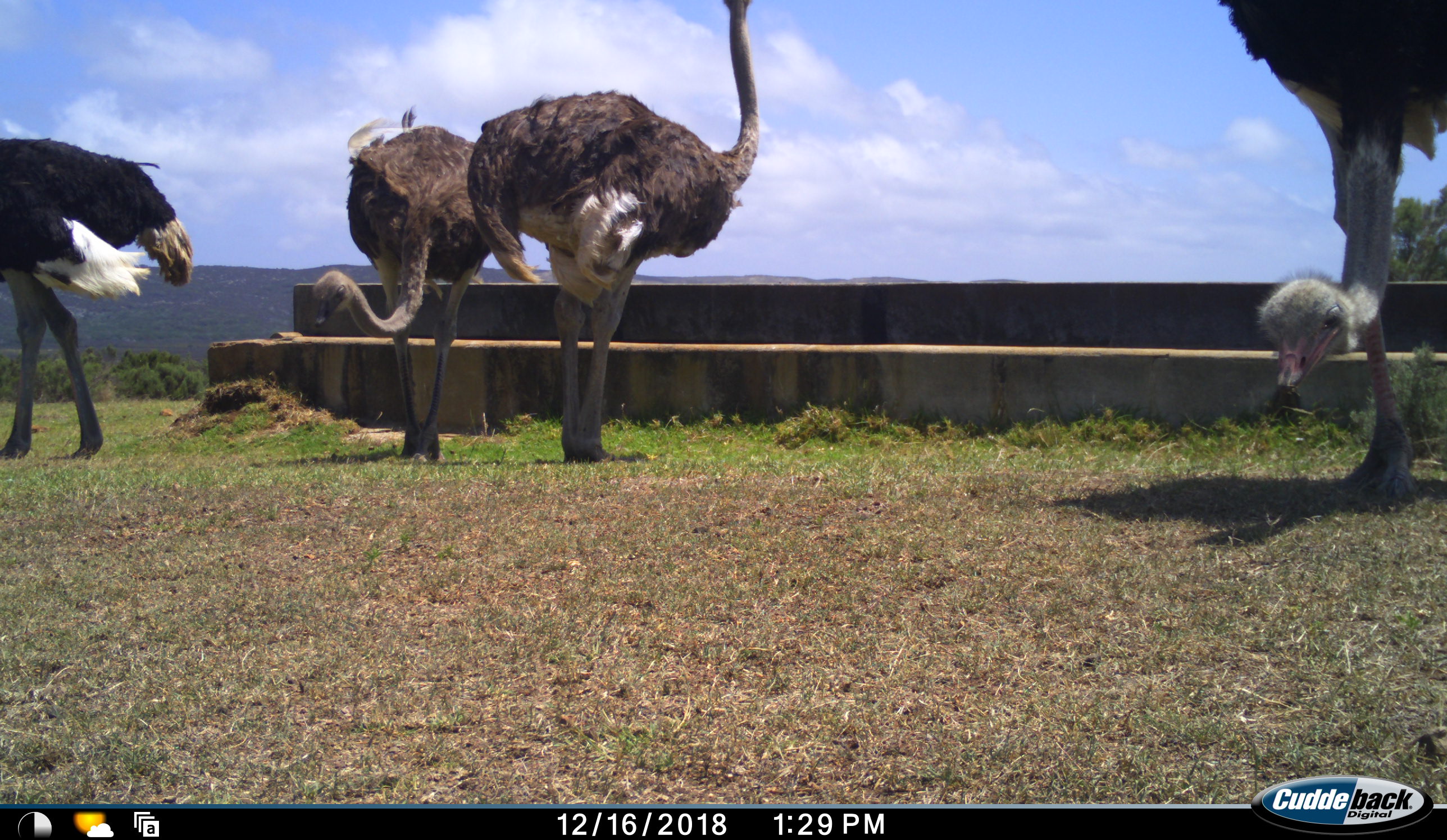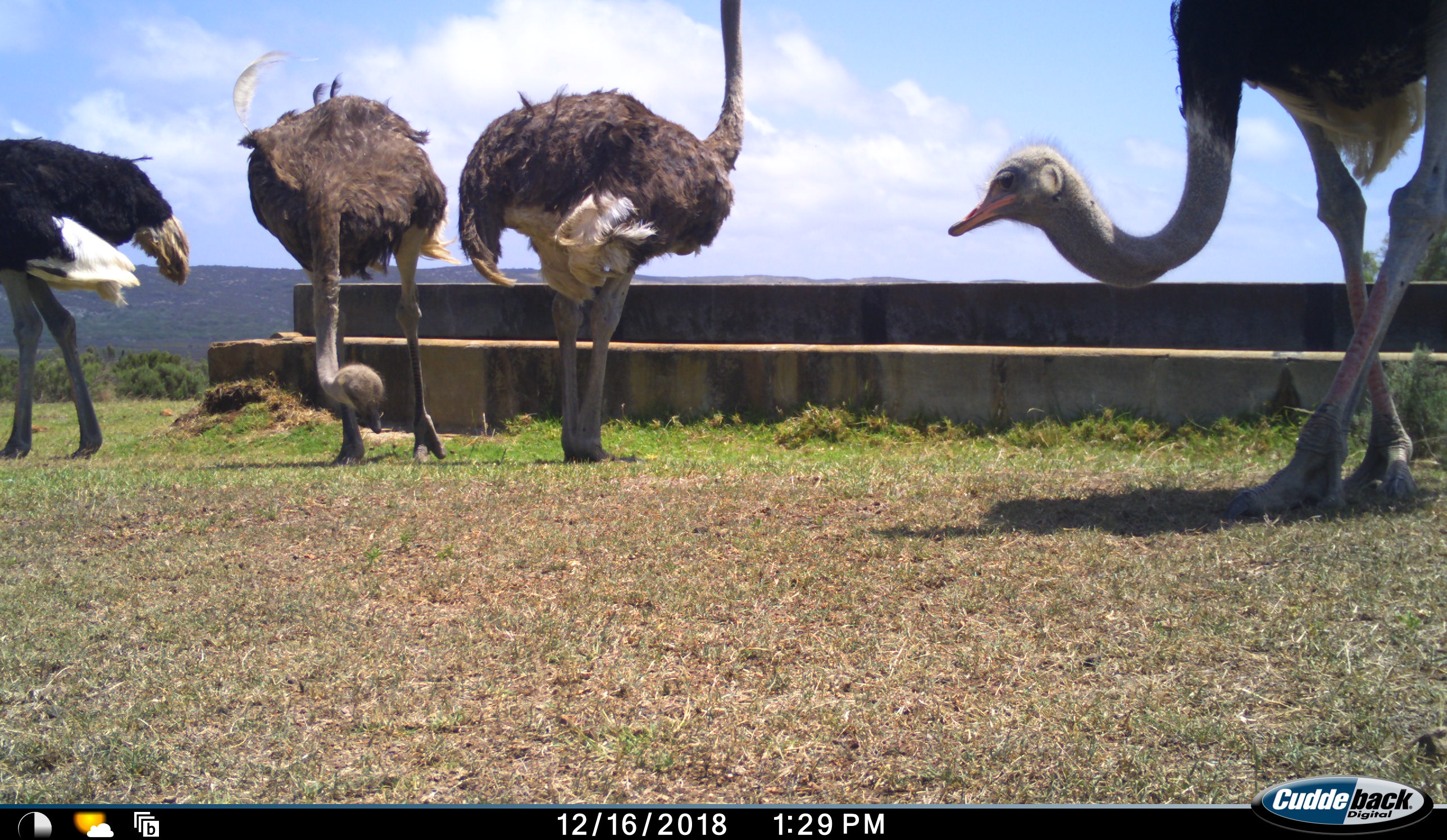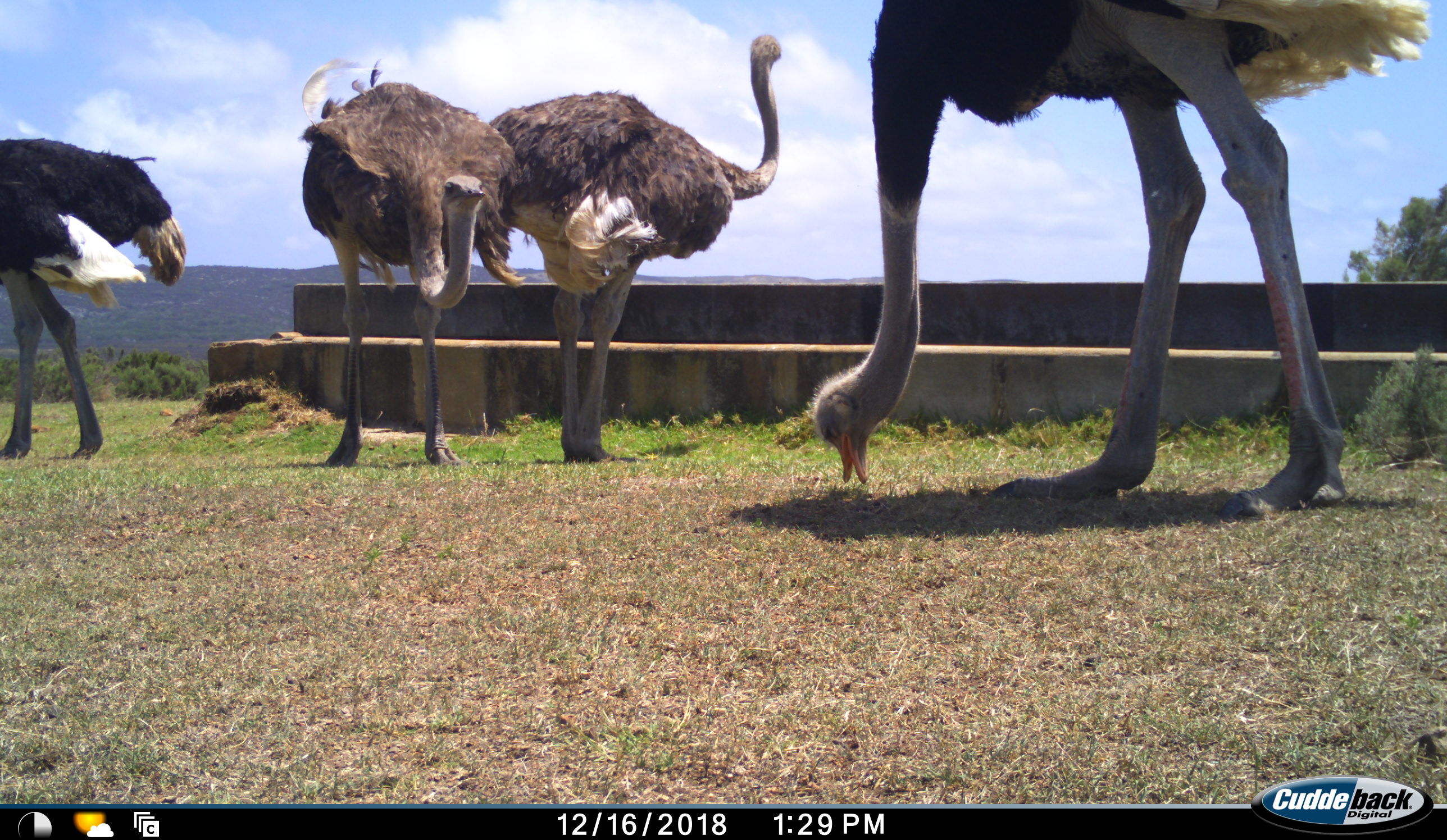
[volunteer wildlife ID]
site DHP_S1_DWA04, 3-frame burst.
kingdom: Animalia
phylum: Chordata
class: Aves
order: Struthioniformes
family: Struthionidae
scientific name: Struthionidae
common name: ostrich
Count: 4.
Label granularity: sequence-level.